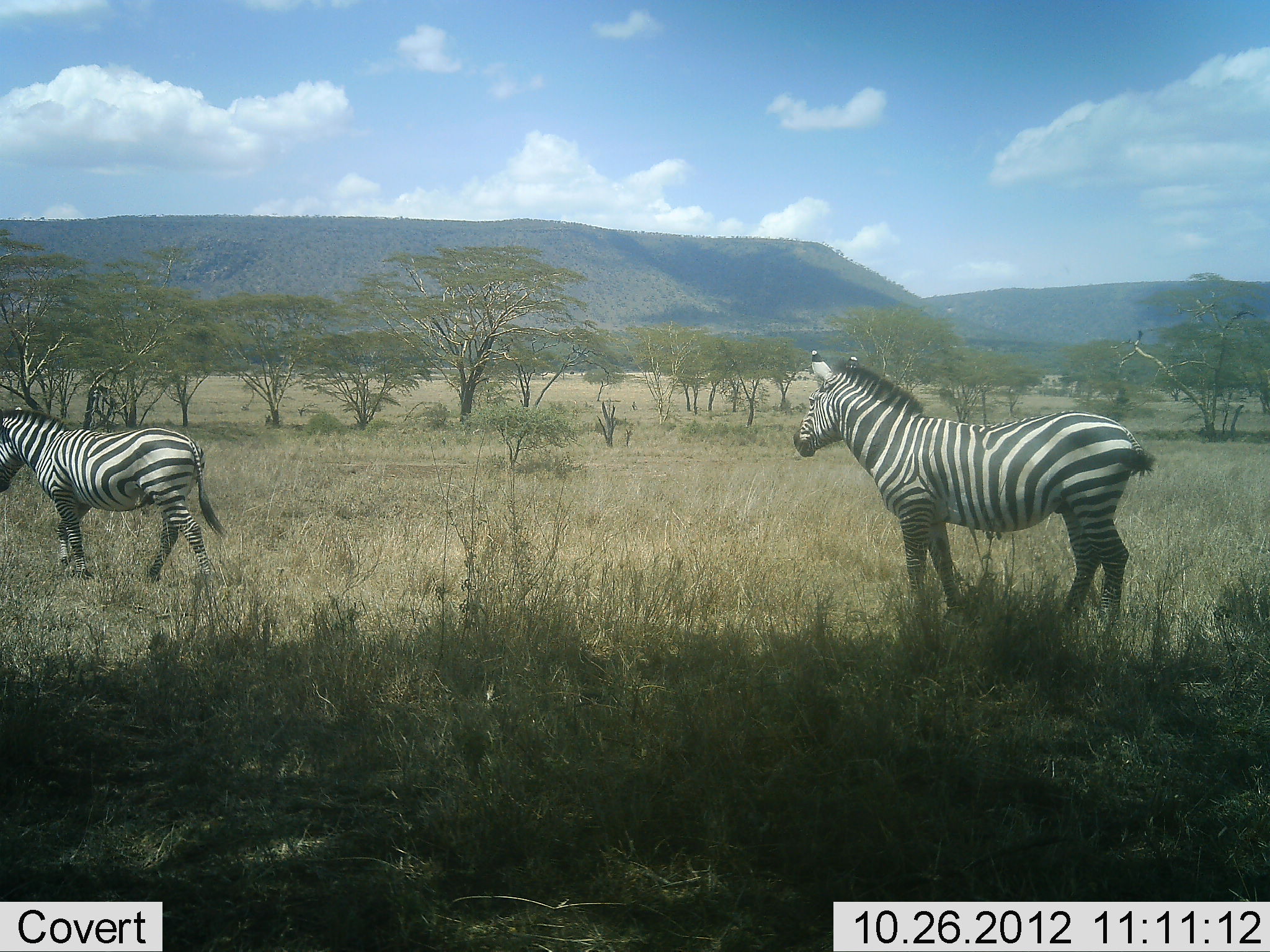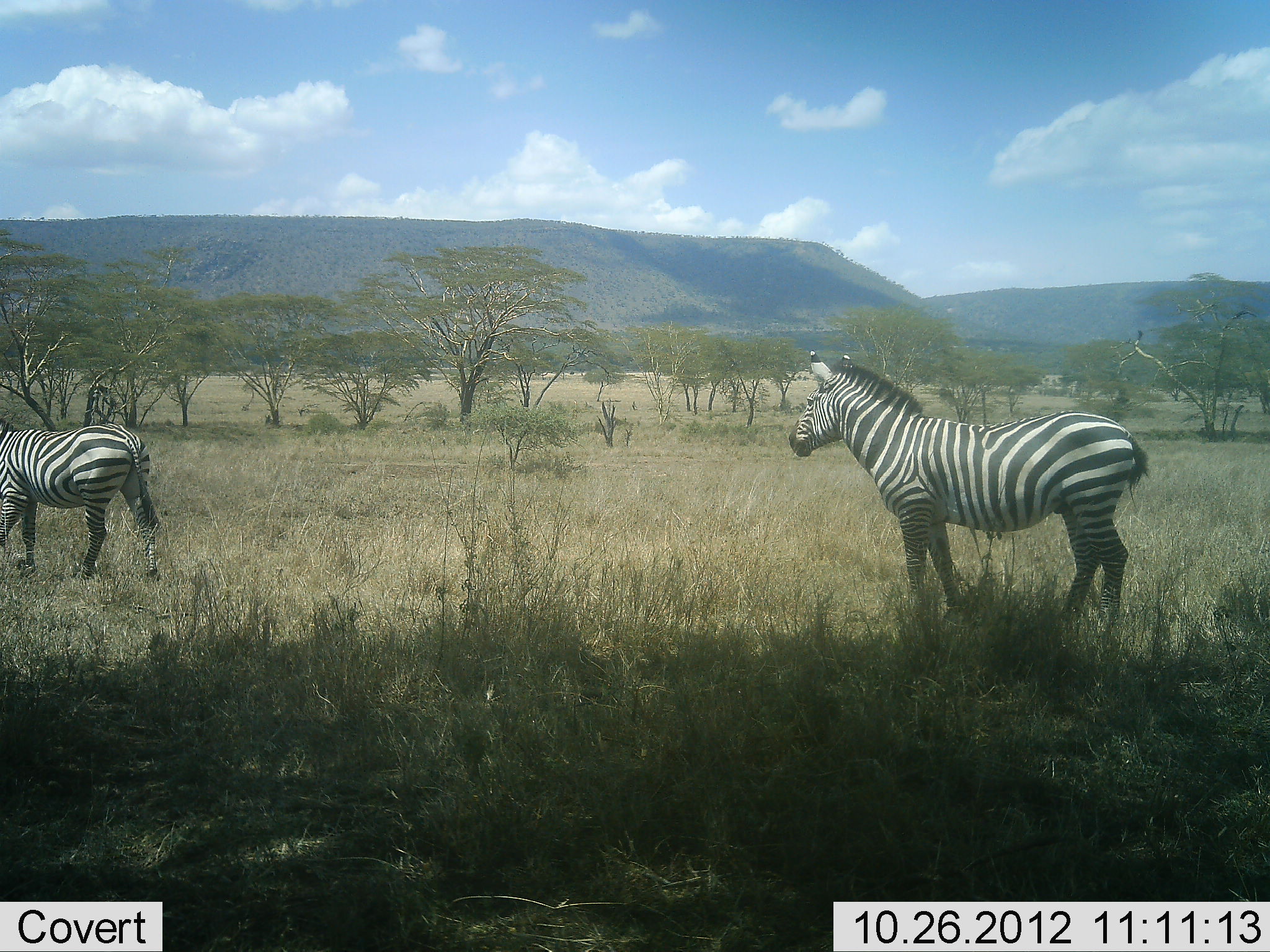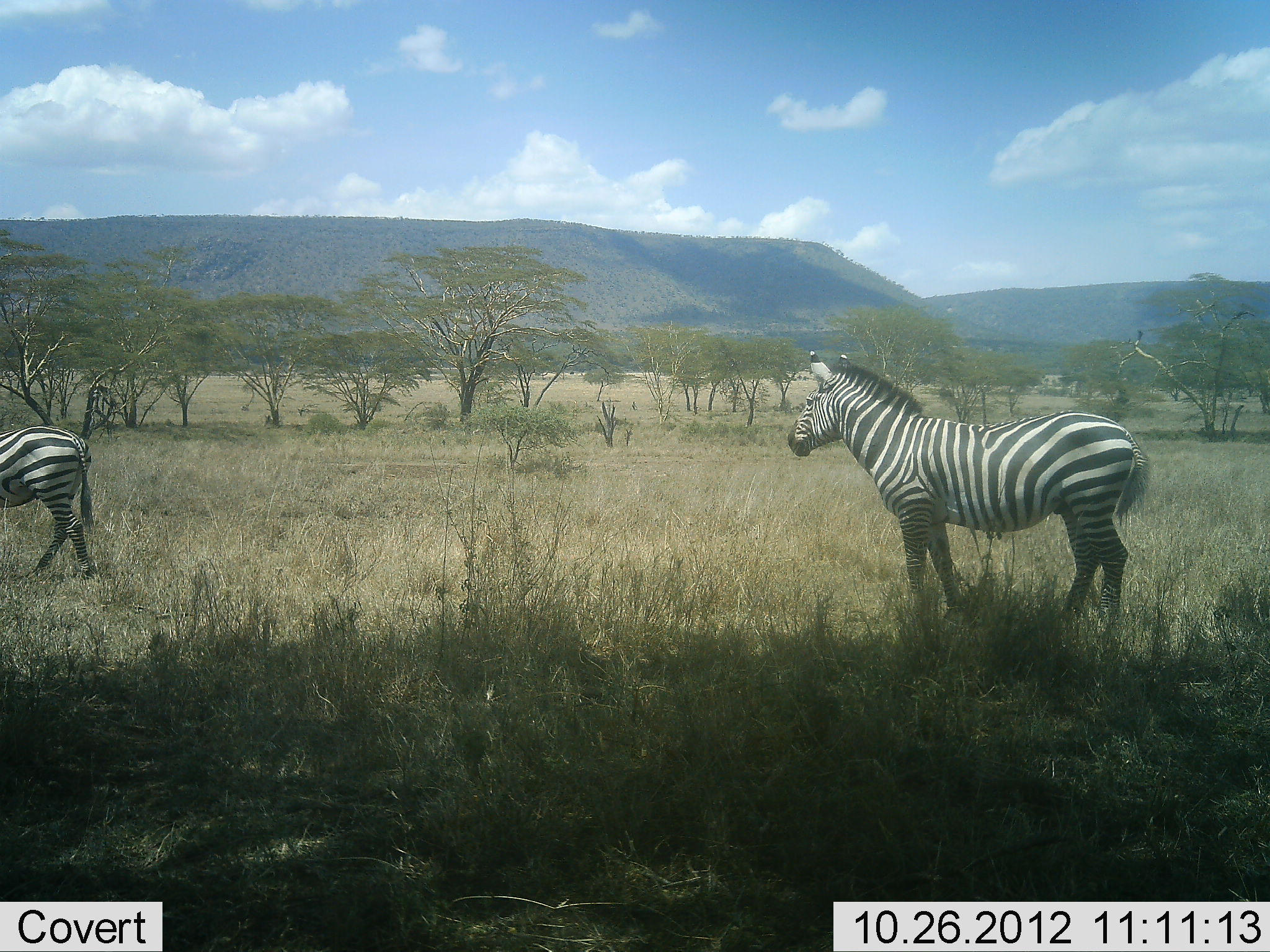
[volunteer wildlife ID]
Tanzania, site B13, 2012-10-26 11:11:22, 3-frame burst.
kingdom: Animalia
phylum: Chordata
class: Mammalia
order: Perissodactyla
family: Equidae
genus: Equus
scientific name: Equus quagga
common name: plains zebra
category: zebra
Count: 2.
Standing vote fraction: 60%.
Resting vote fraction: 0%.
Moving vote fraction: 100%.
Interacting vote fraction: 0%.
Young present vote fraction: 0%.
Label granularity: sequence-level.